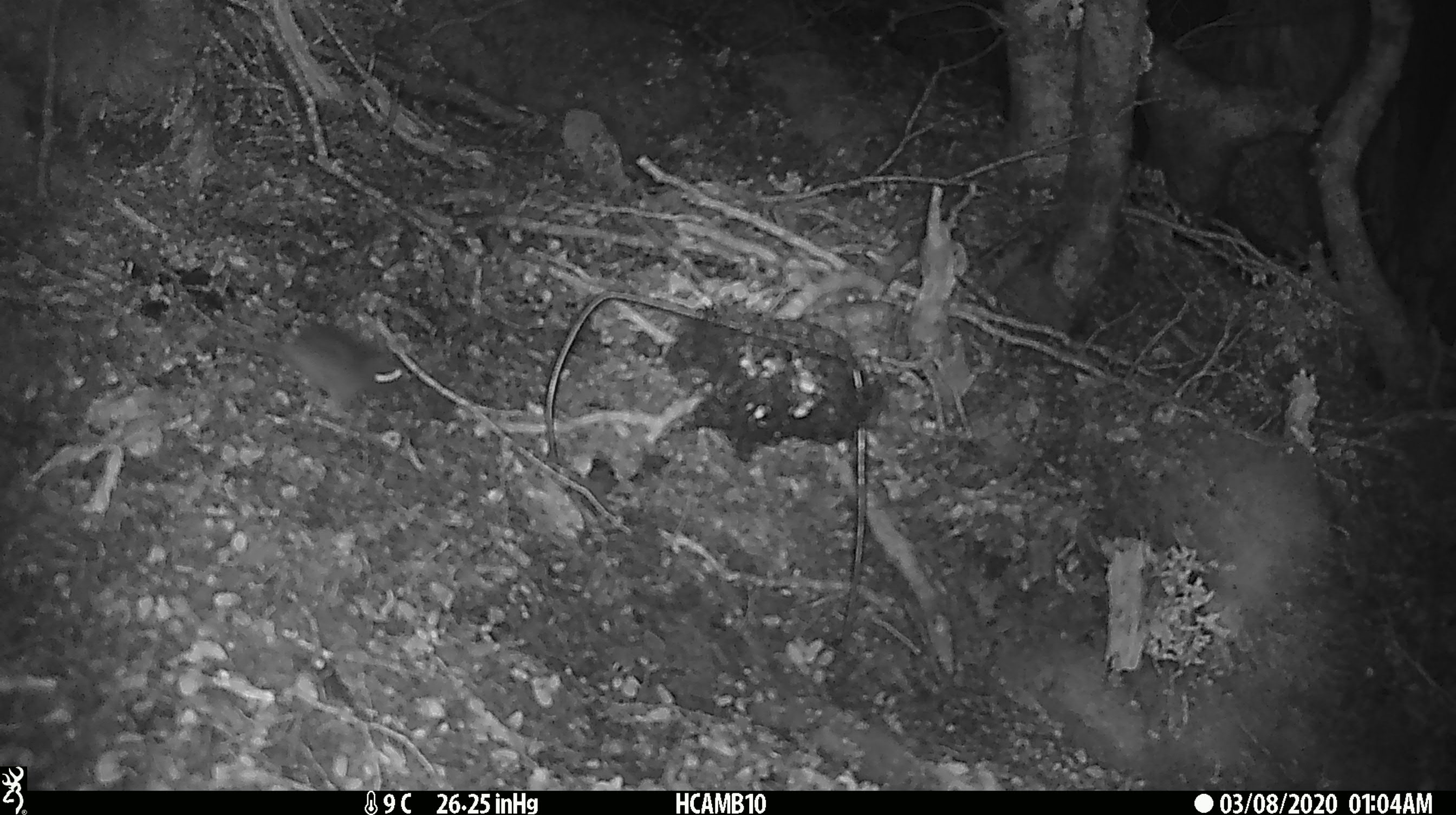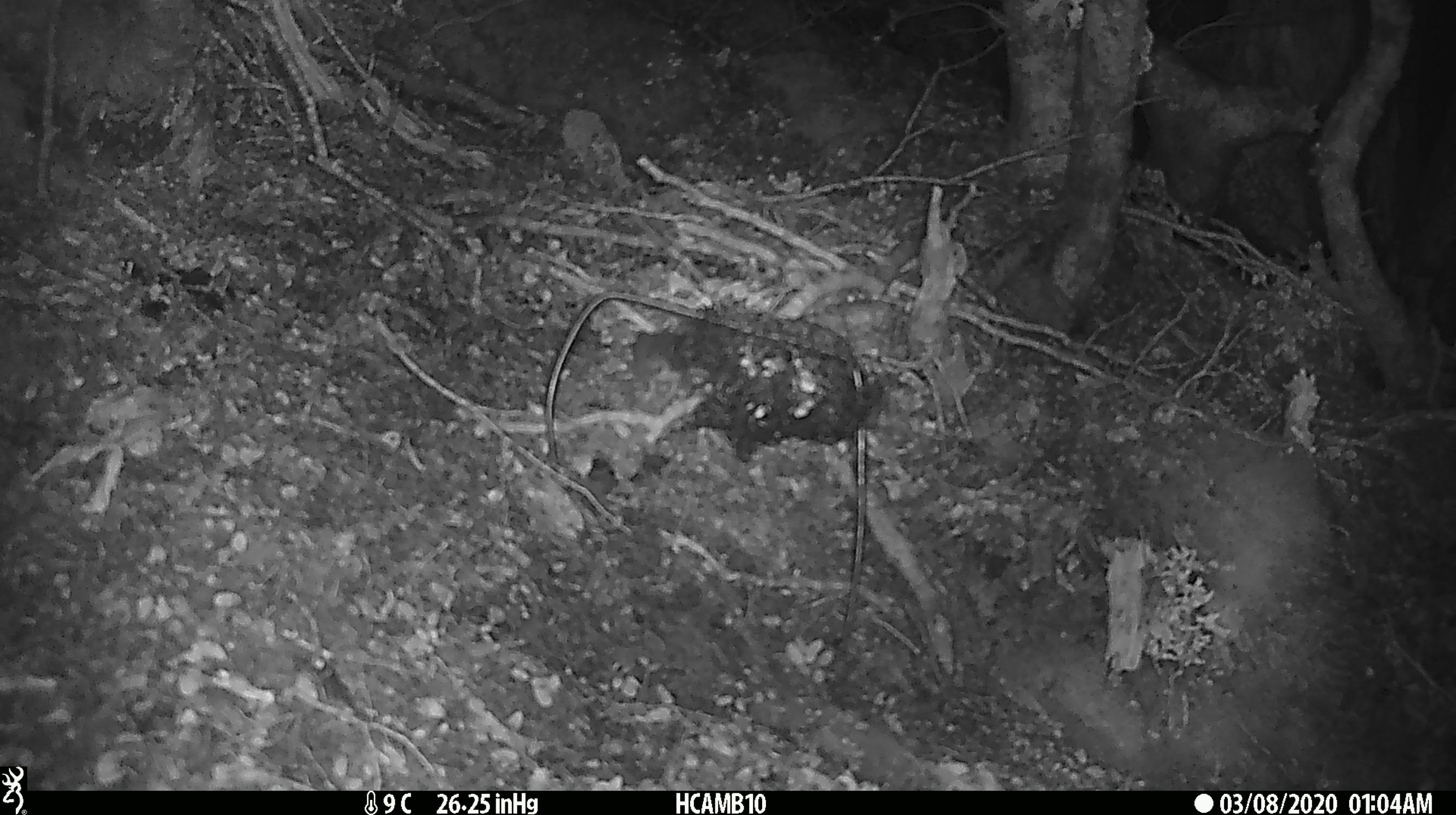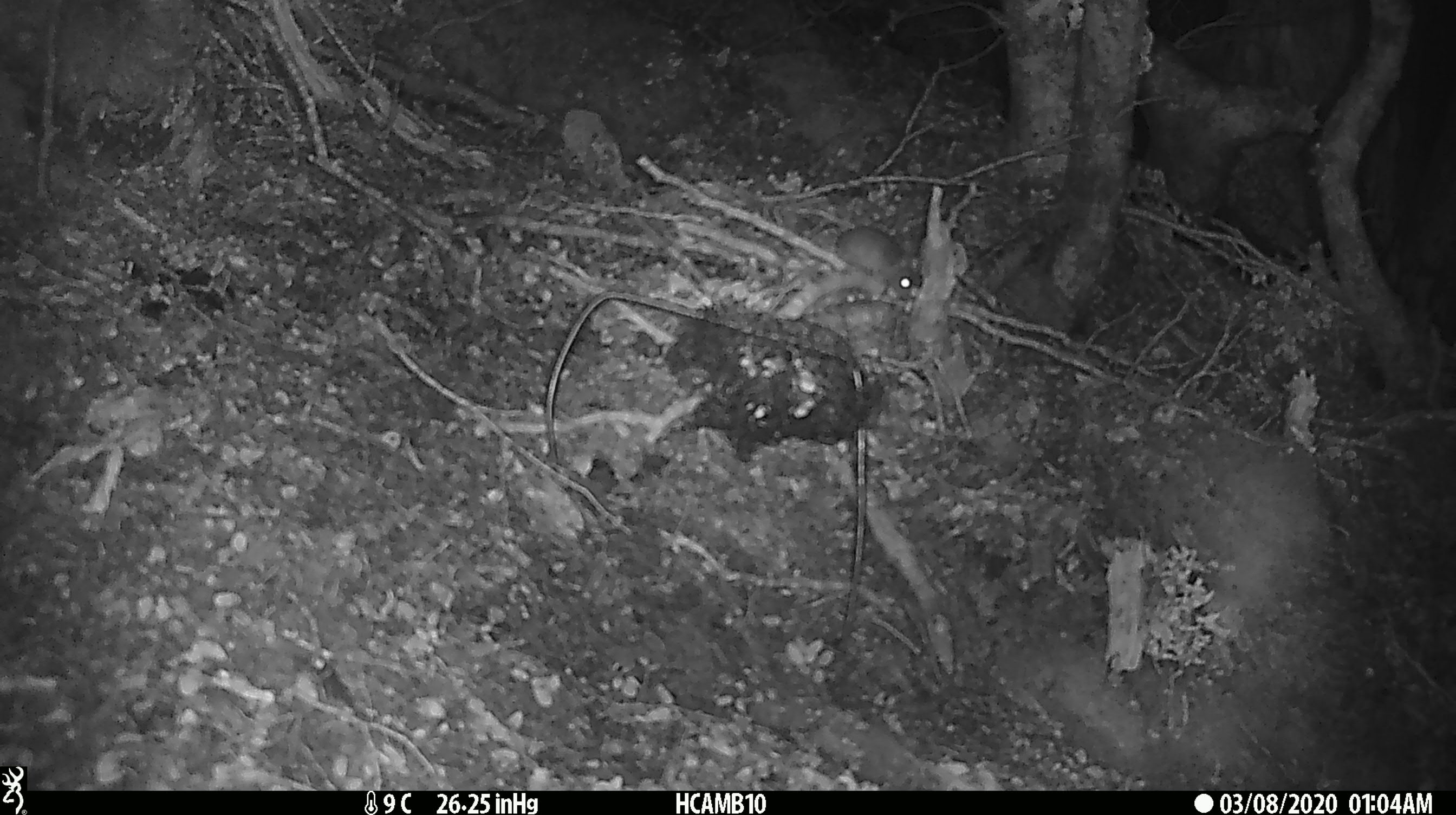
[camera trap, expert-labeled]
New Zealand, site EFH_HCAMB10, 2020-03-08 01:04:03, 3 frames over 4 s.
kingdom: Animalia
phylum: Chordata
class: Mammalia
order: Rodentia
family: Muridae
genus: Mus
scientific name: Mus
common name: mouse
Mouse (Mus).